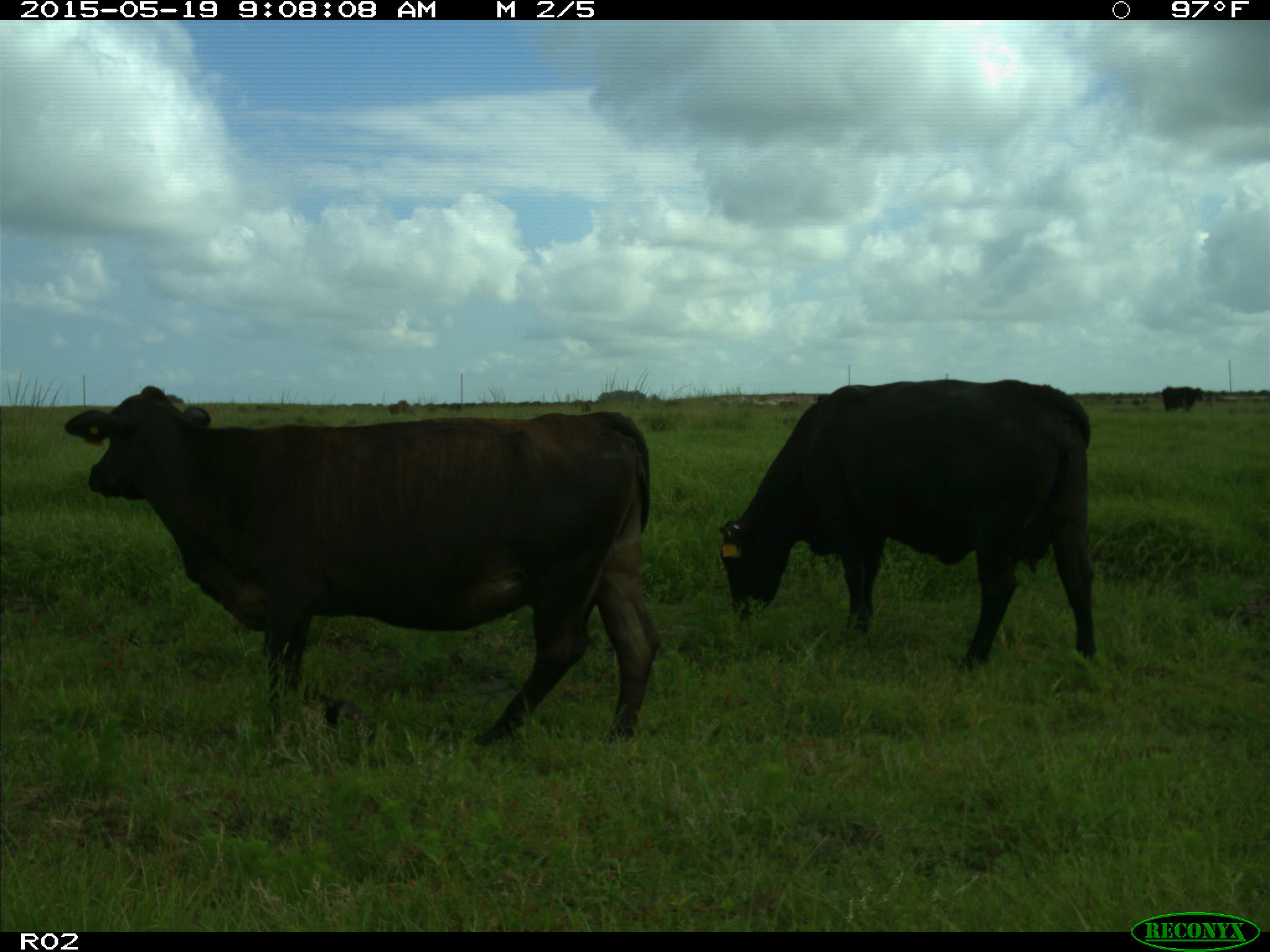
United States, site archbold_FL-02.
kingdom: Animalia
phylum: Chordata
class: Mammalia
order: Artiodactyla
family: Bovidae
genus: Bos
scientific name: Bos taurus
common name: domestic cow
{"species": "Bos taurus (domestic cow)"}